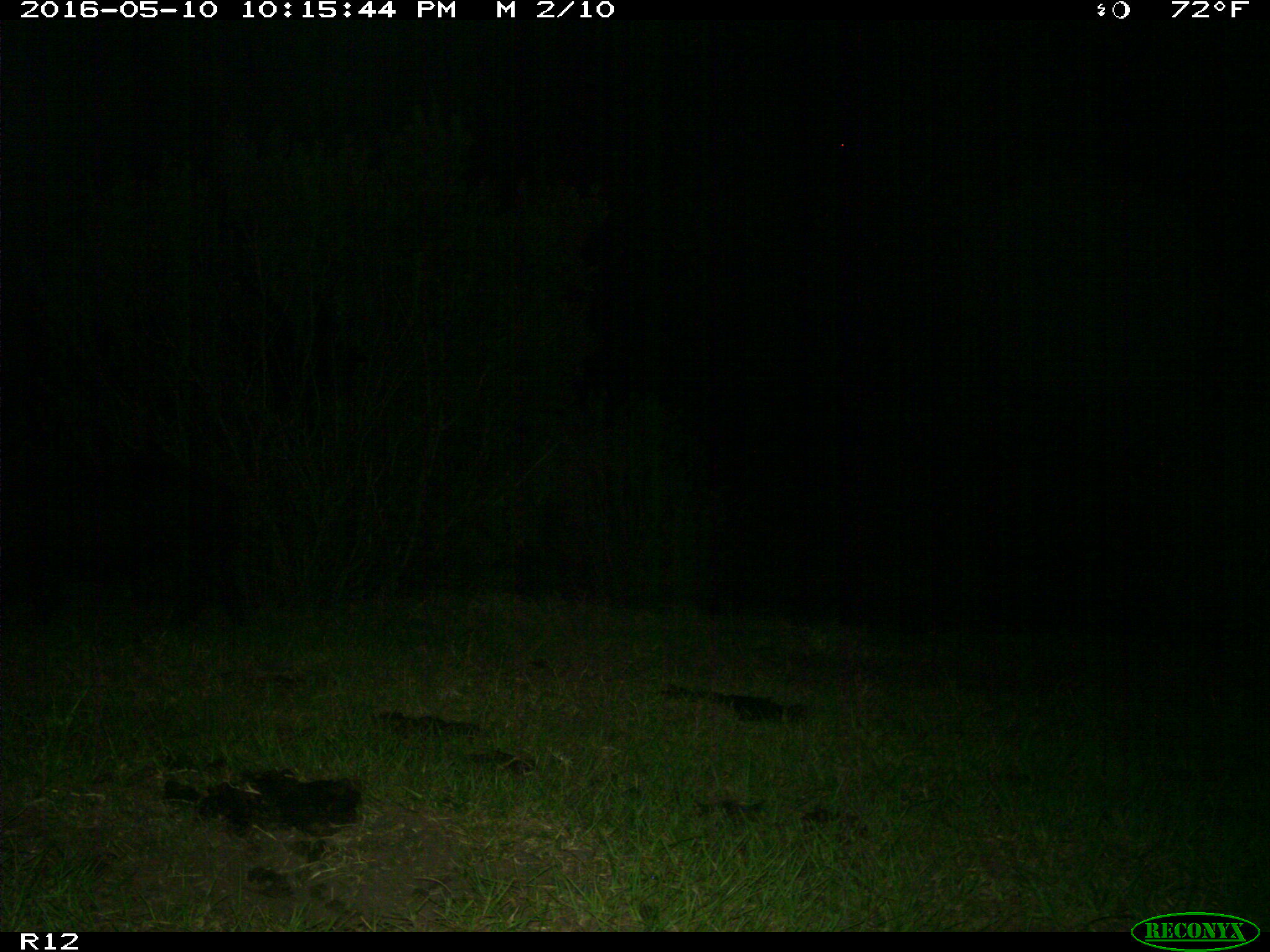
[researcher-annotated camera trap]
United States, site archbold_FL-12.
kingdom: Animalia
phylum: Chordata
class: Mammalia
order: Artiodactyla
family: Suidae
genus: Sus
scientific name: Sus scrofa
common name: wild boar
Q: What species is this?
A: Sus scrofa (wild boar).